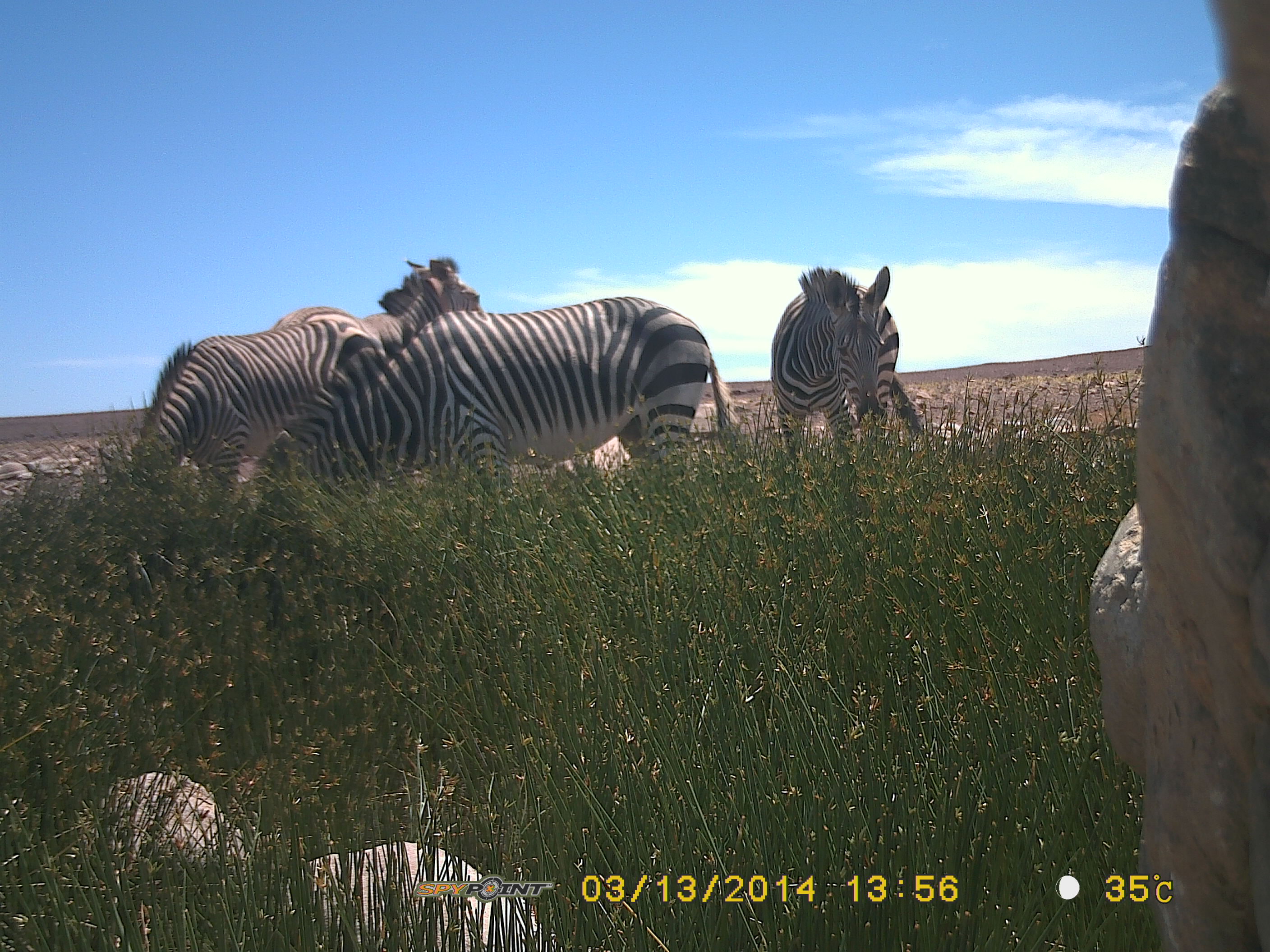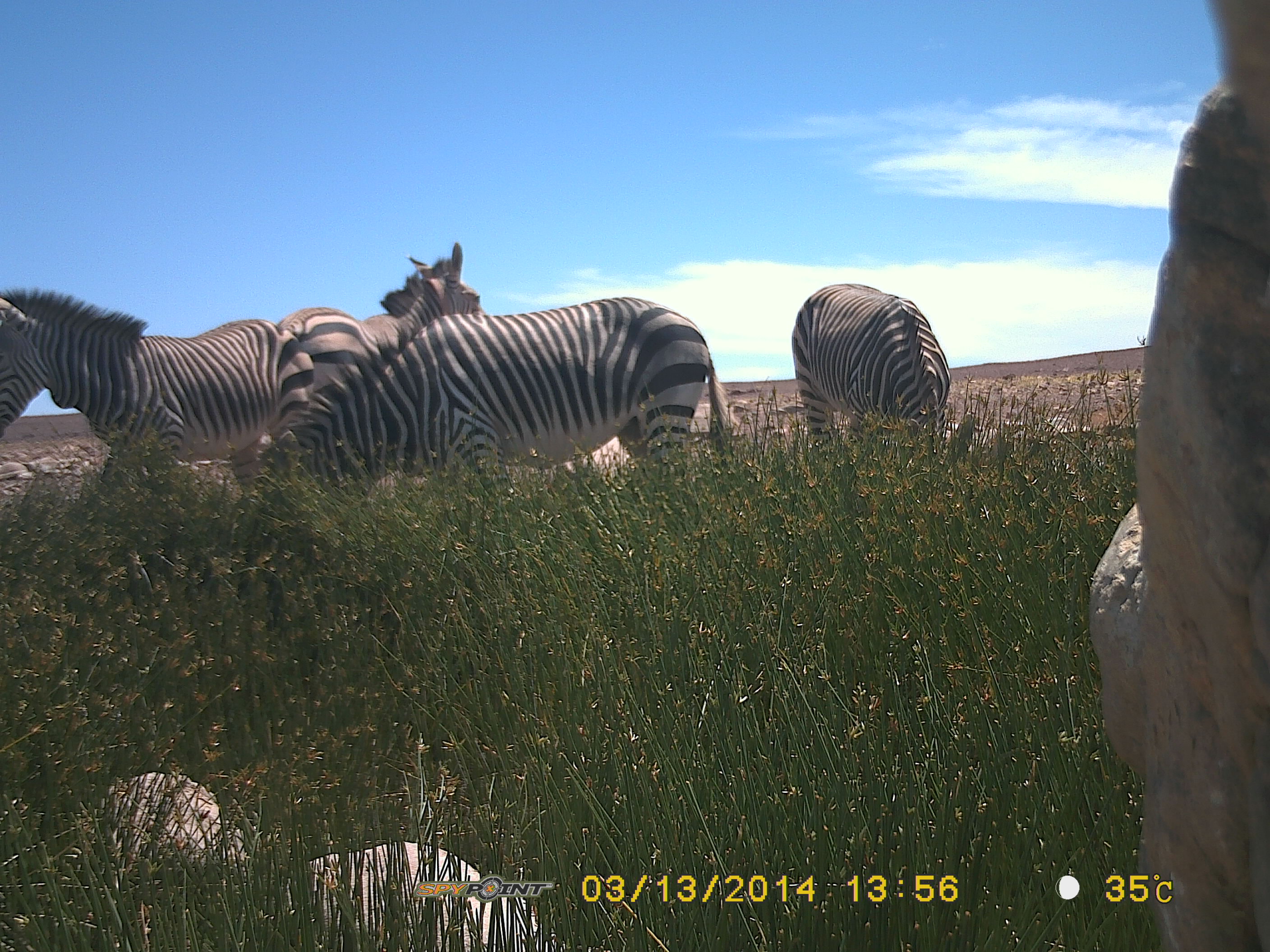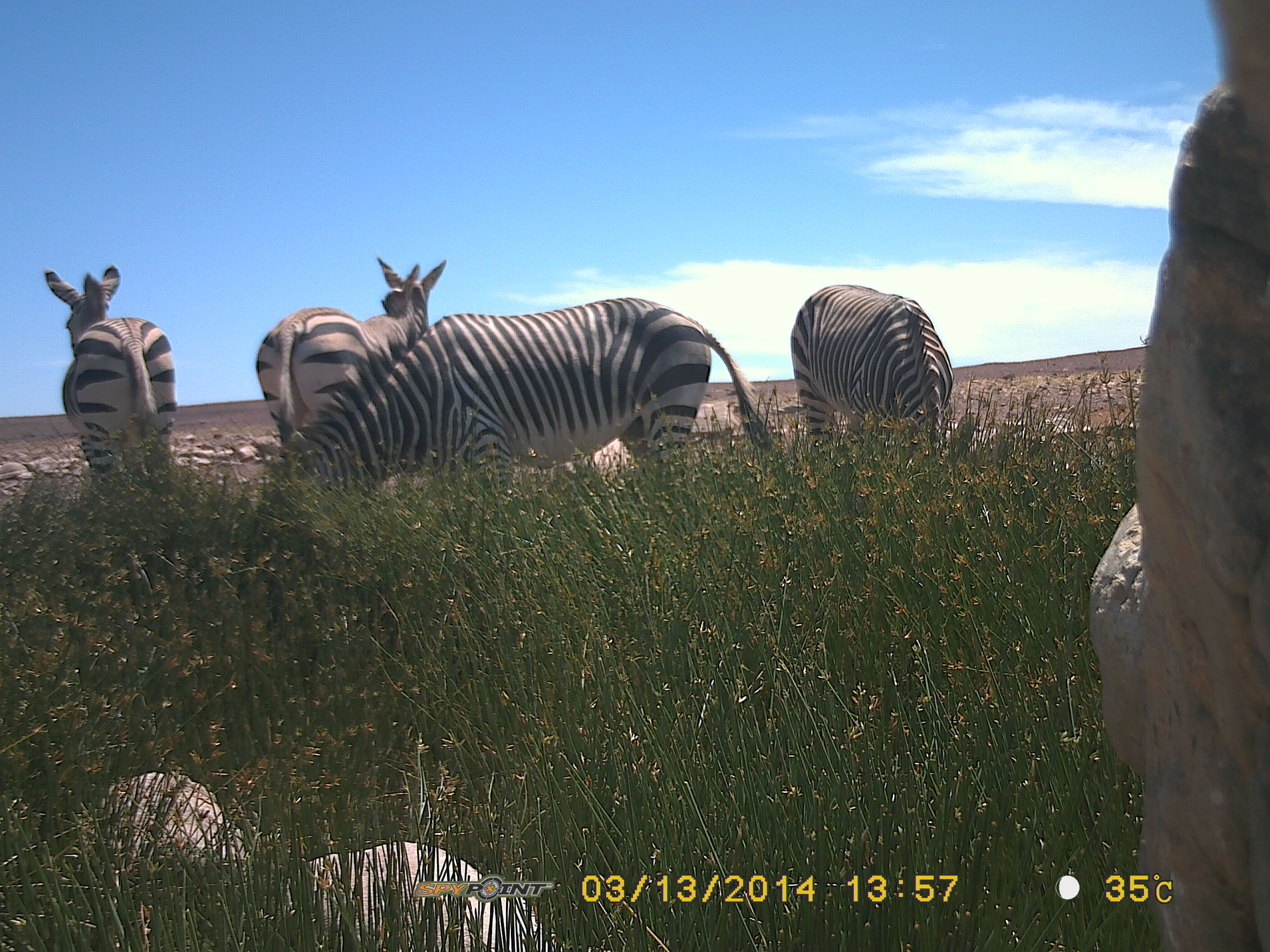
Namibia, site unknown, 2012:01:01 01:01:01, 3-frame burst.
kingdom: Animalia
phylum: Chordata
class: Mammalia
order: Perissodactyla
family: Equidae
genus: Equus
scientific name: Equus zebra hartmannae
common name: hartmann's mountain zebra